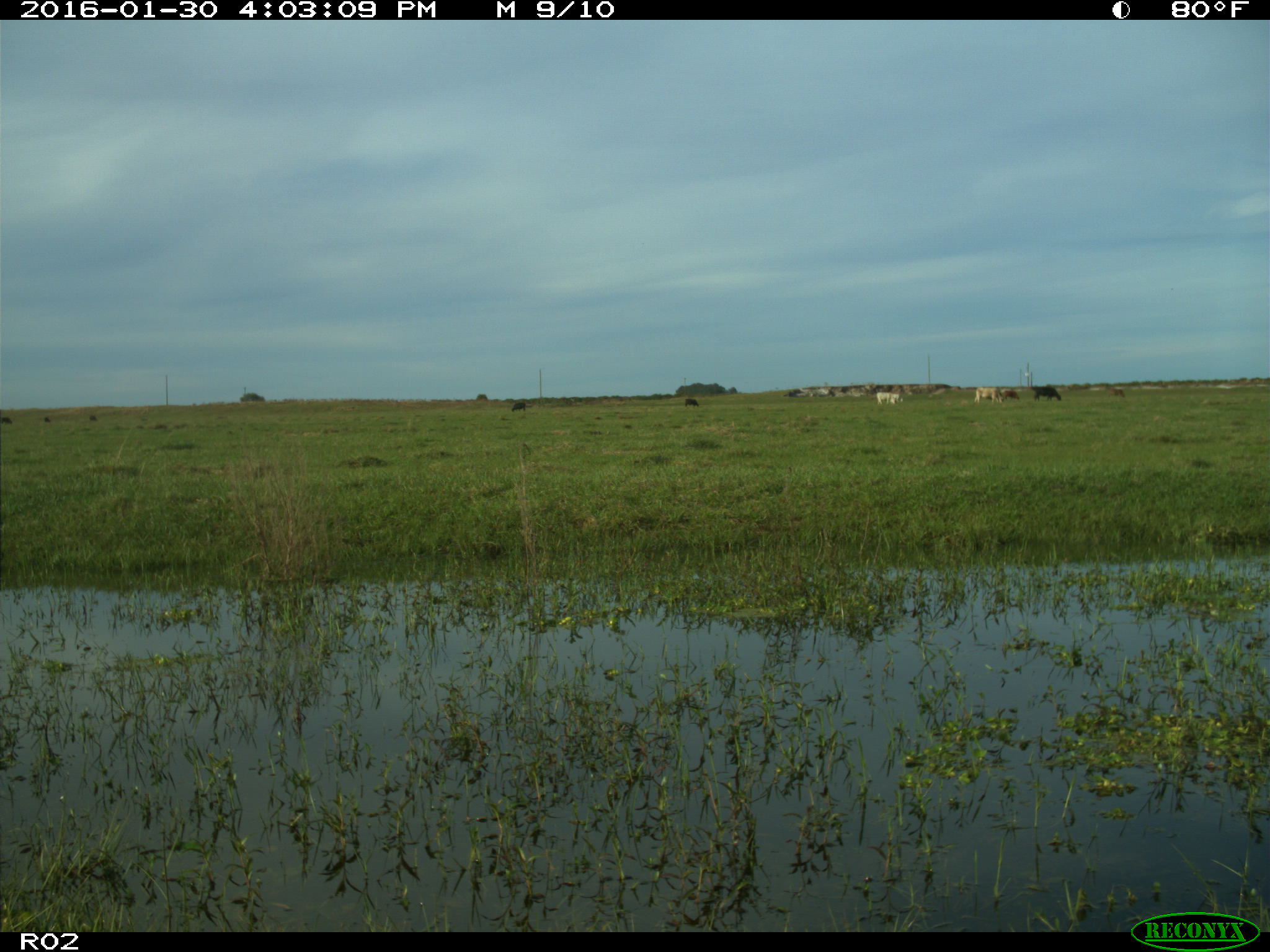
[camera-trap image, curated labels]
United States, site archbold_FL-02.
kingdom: Animalia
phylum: Chordata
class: Mammalia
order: Artiodactyla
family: Bovidae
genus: Bos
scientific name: Bos taurus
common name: domestic cow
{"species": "Bos taurus (domestic cow)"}